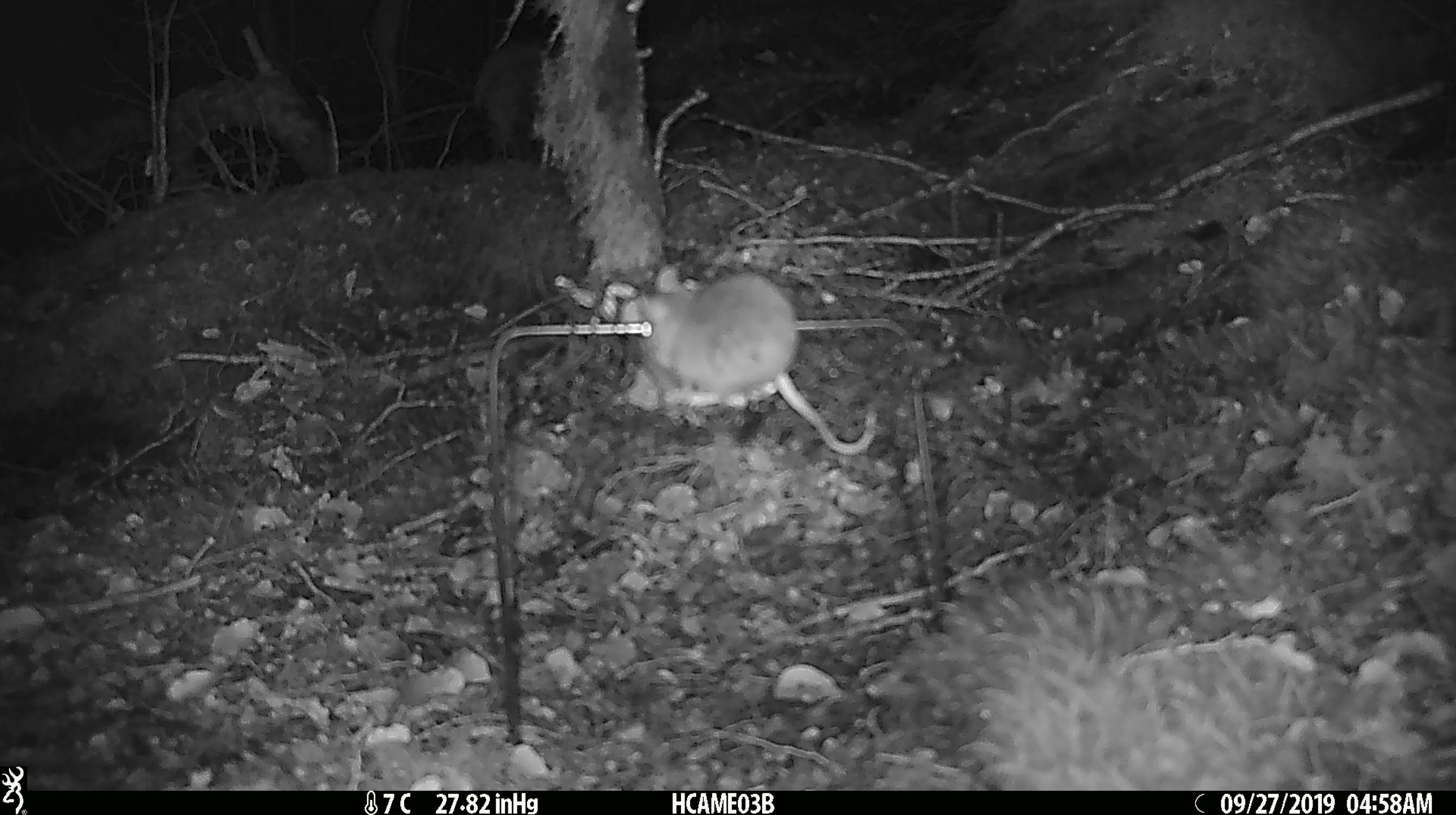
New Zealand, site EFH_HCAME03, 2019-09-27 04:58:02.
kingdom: Animalia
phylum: Chordata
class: Mammalia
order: Rodentia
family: Muridae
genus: Mus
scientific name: Mus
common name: mouse